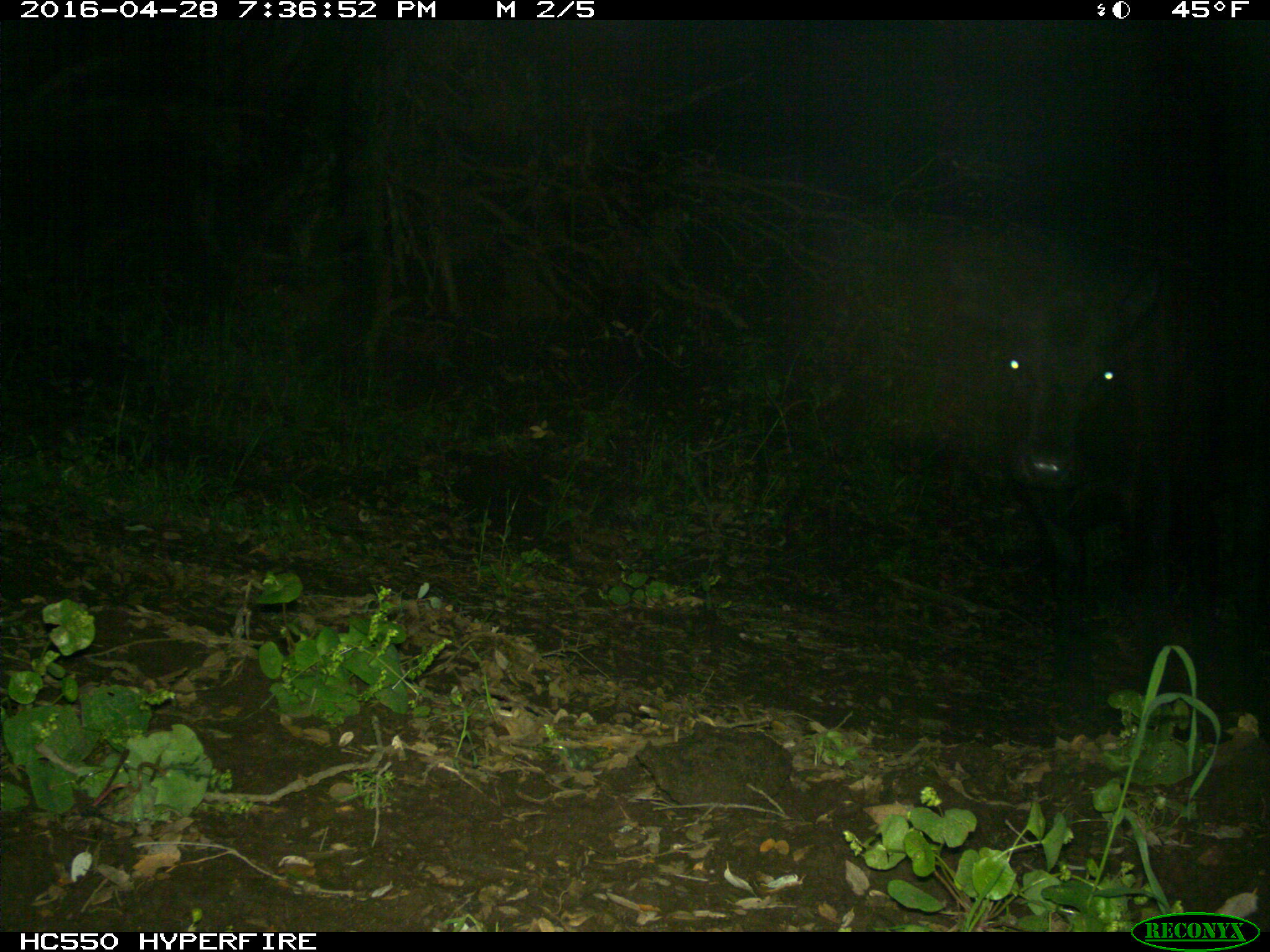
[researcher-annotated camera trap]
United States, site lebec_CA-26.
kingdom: Animalia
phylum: Chordata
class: Mammalia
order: Artiodactyla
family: Bovidae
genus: Bos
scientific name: Bos taurus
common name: domestic cow